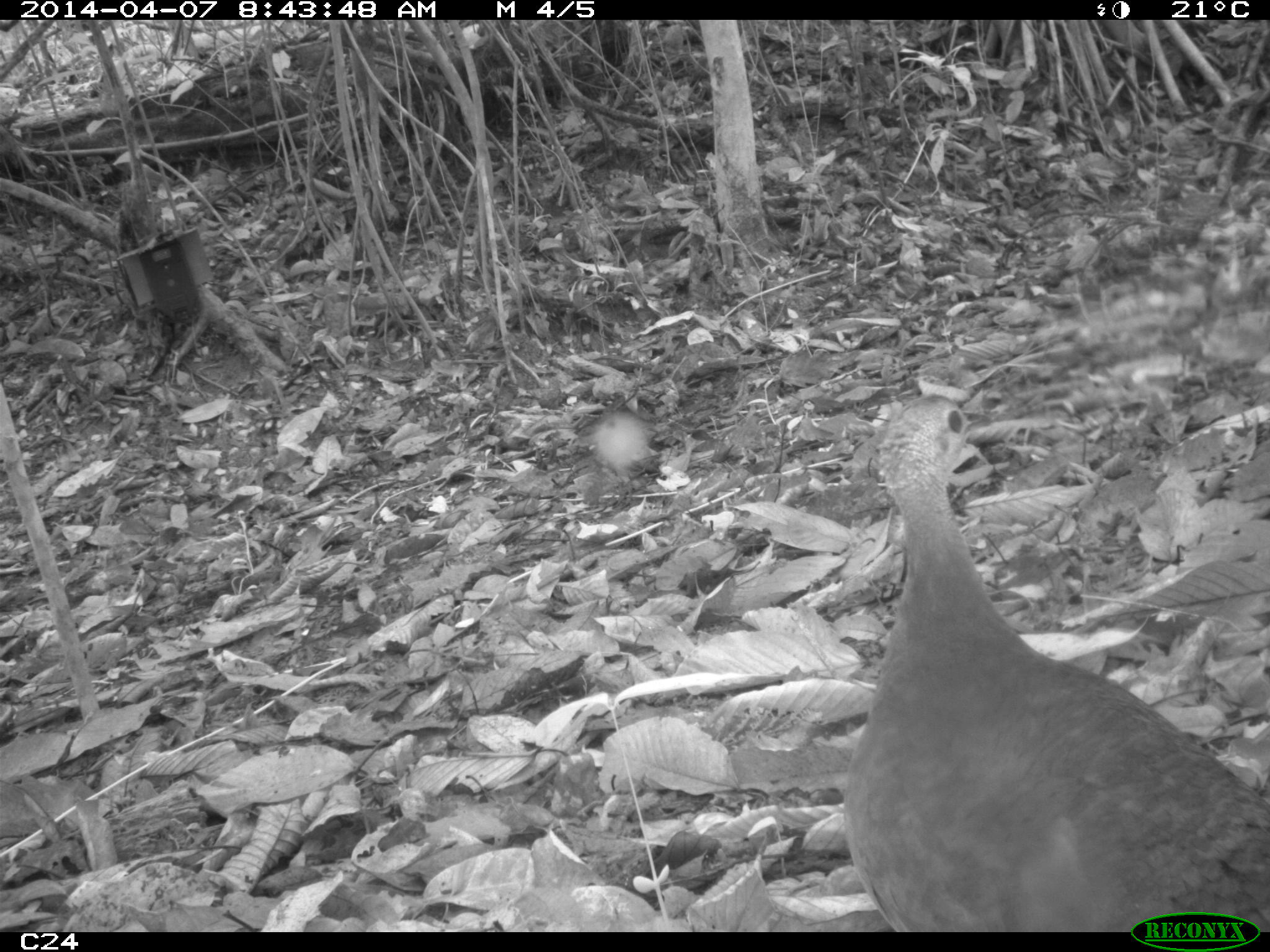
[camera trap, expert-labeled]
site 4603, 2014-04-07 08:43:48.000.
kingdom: Animalia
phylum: Chordata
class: Aves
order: Tinamiformes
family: Tinamidae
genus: Tinamus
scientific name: Tinamus major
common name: great tinamou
Tinamus major (great tinamou), count 1, age adult.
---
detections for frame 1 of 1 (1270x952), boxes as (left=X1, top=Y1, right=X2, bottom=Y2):
tinamus major: (left=840, top=394, right=1270, bottom=932)